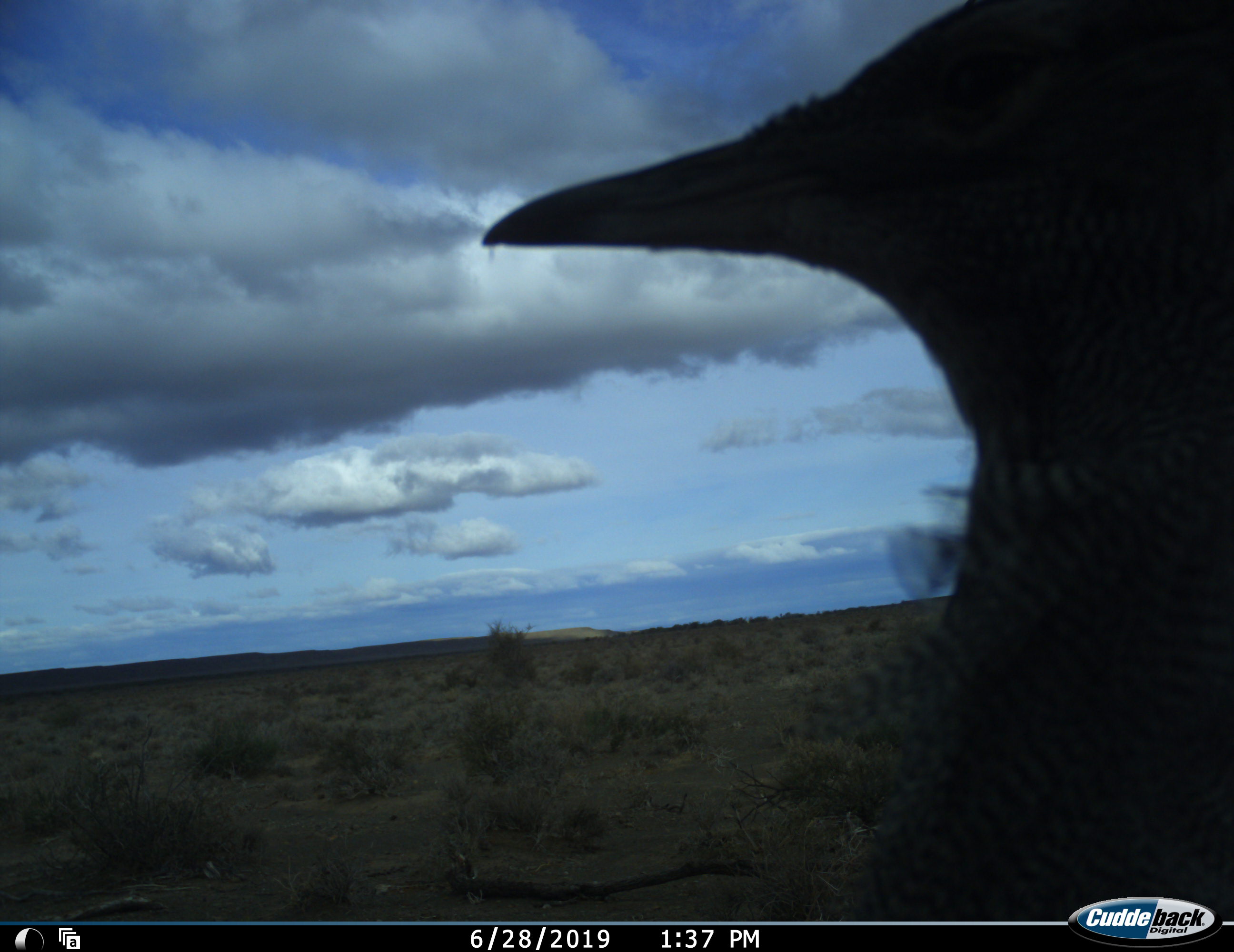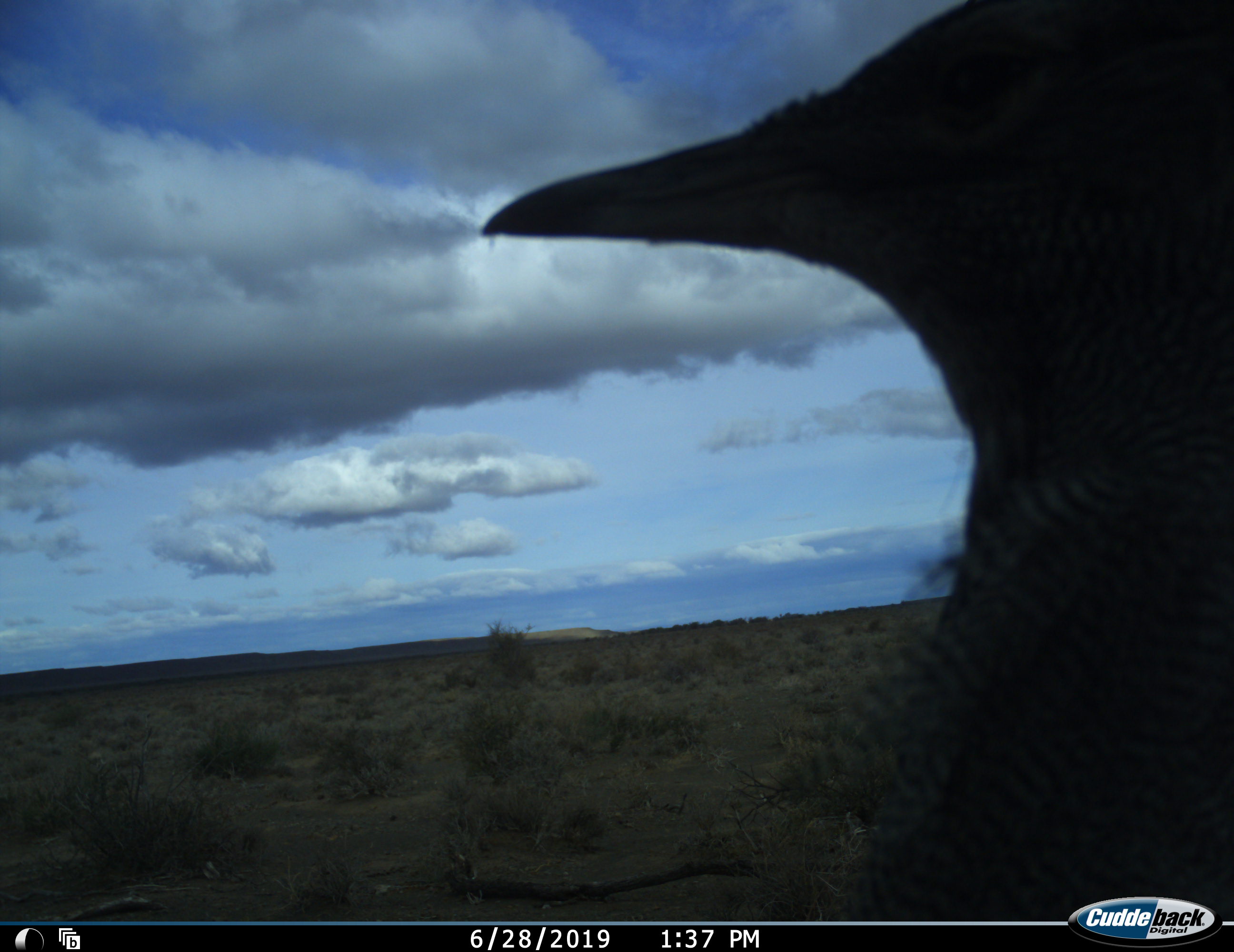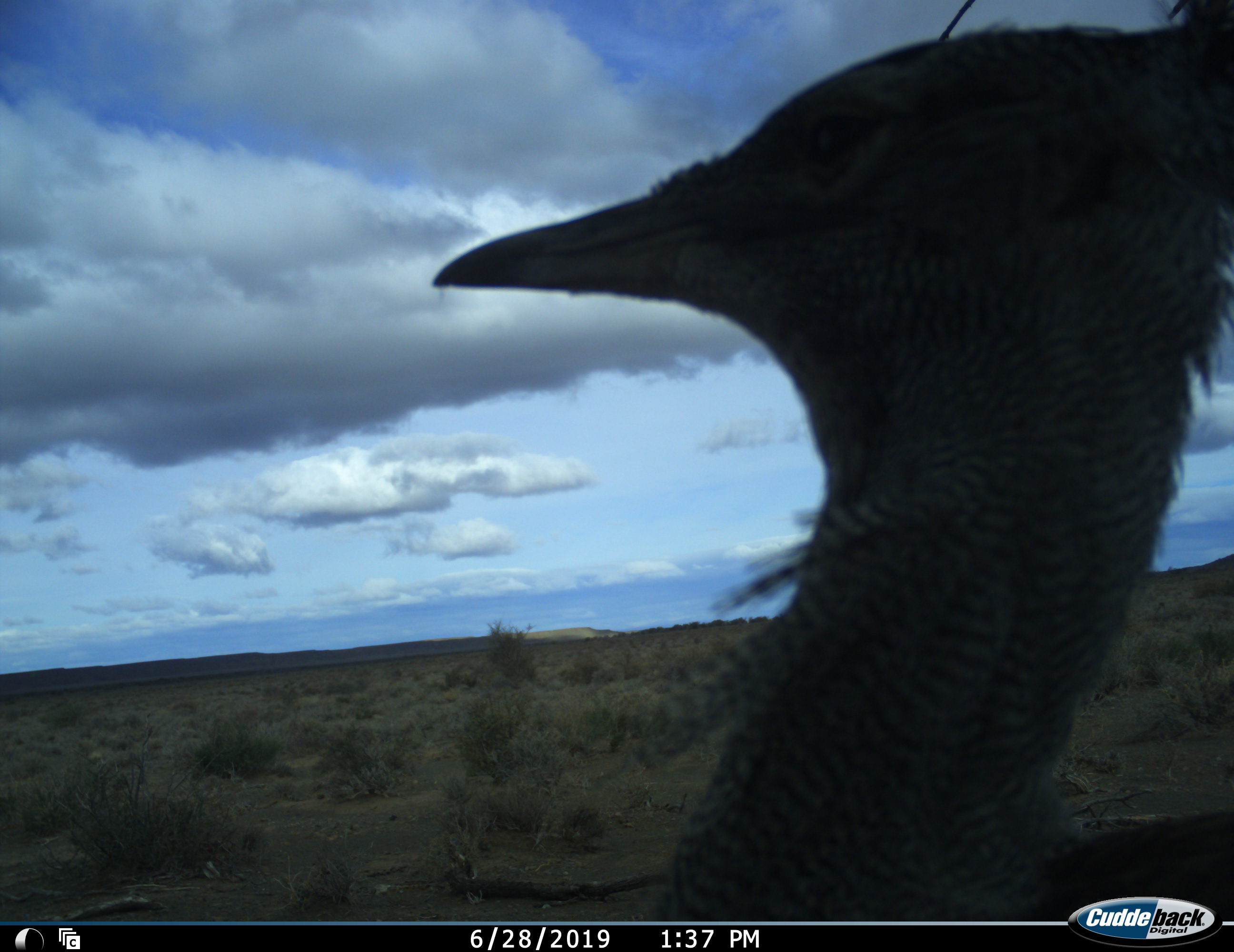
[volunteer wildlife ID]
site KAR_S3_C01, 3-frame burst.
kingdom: Animalia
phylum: Chordata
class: Aves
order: Otidiformes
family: Otididae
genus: Ardeotis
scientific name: Ardeotis kori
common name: kori bustard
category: bustardkori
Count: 1.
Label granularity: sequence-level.